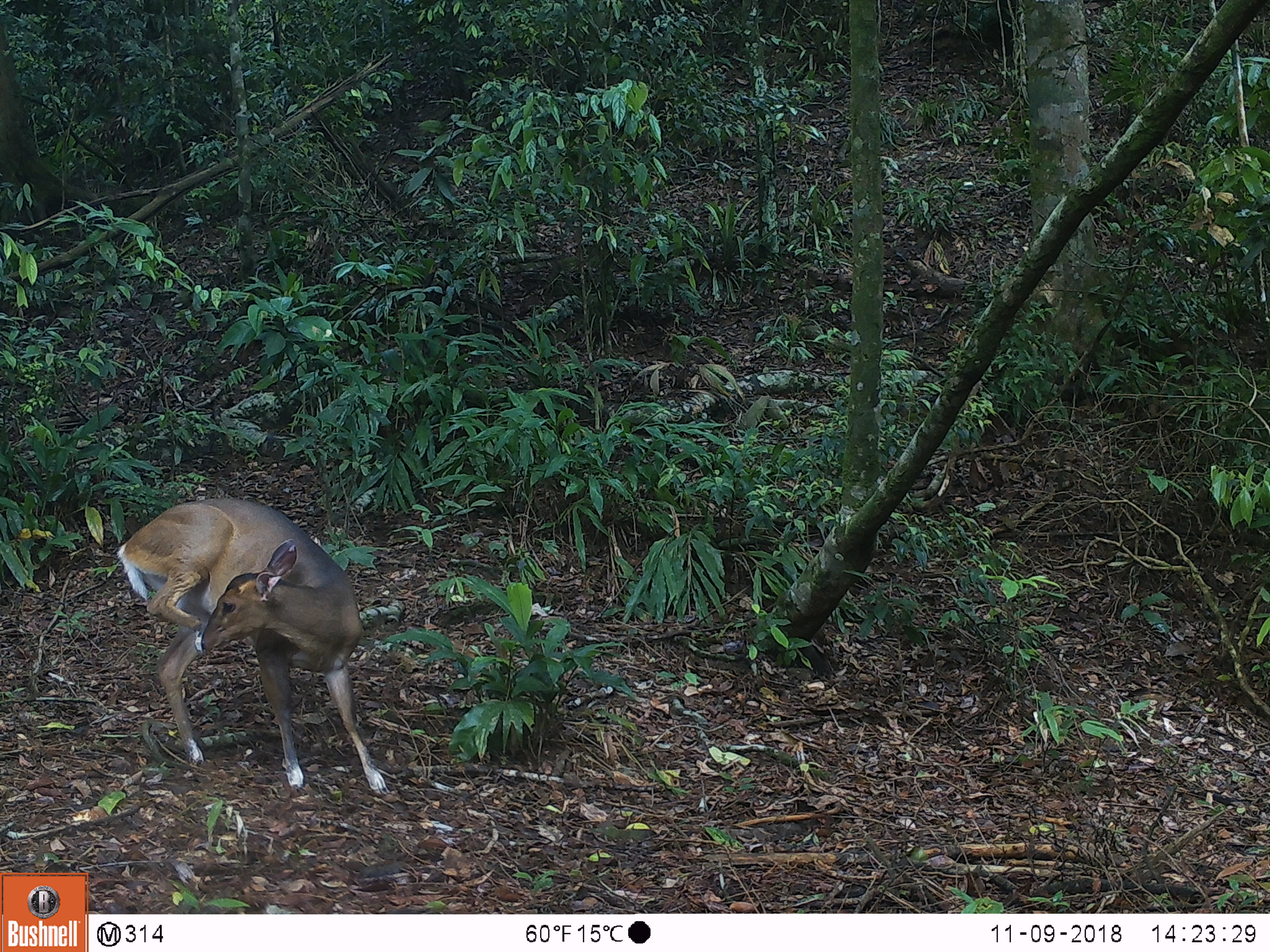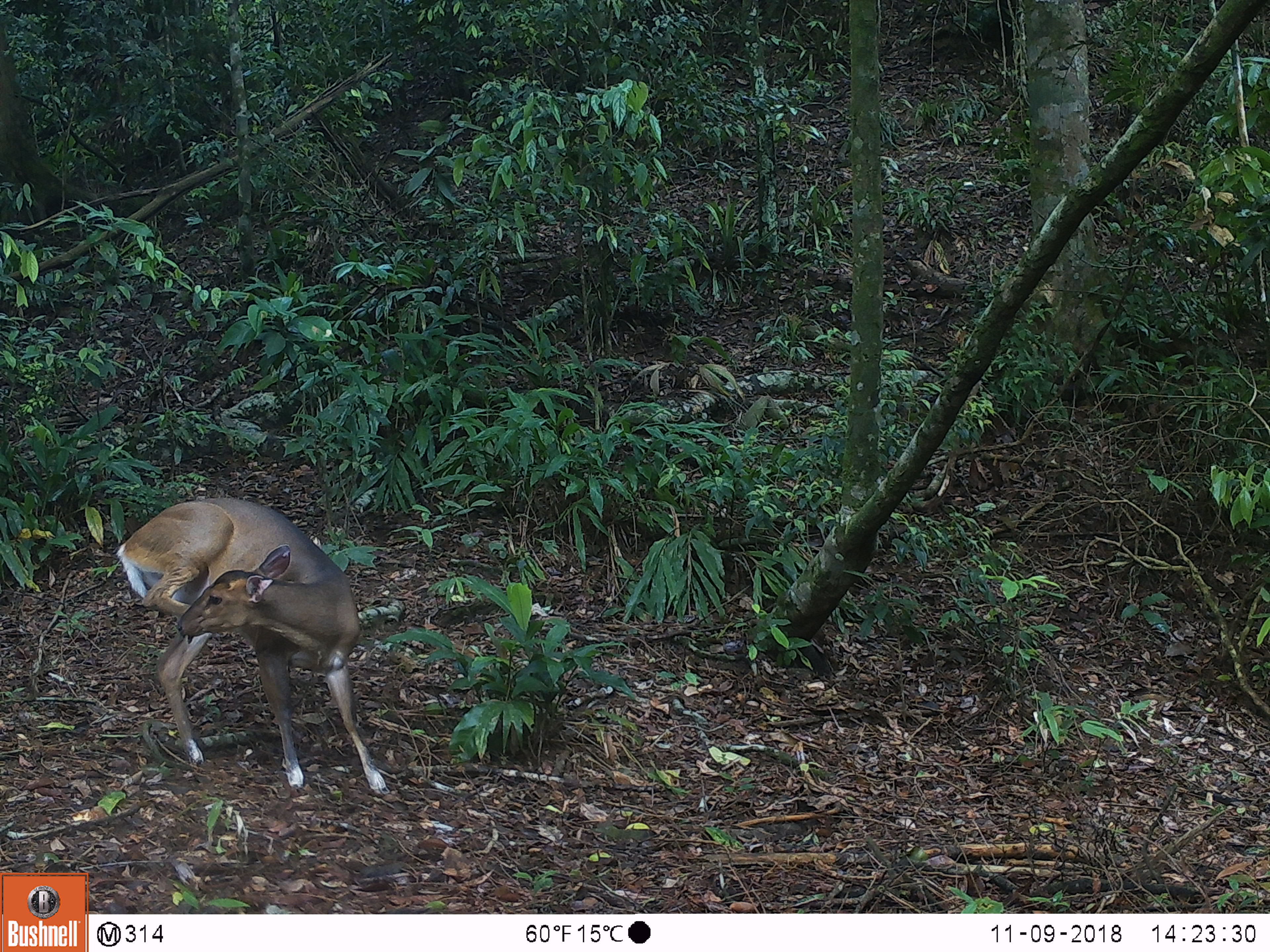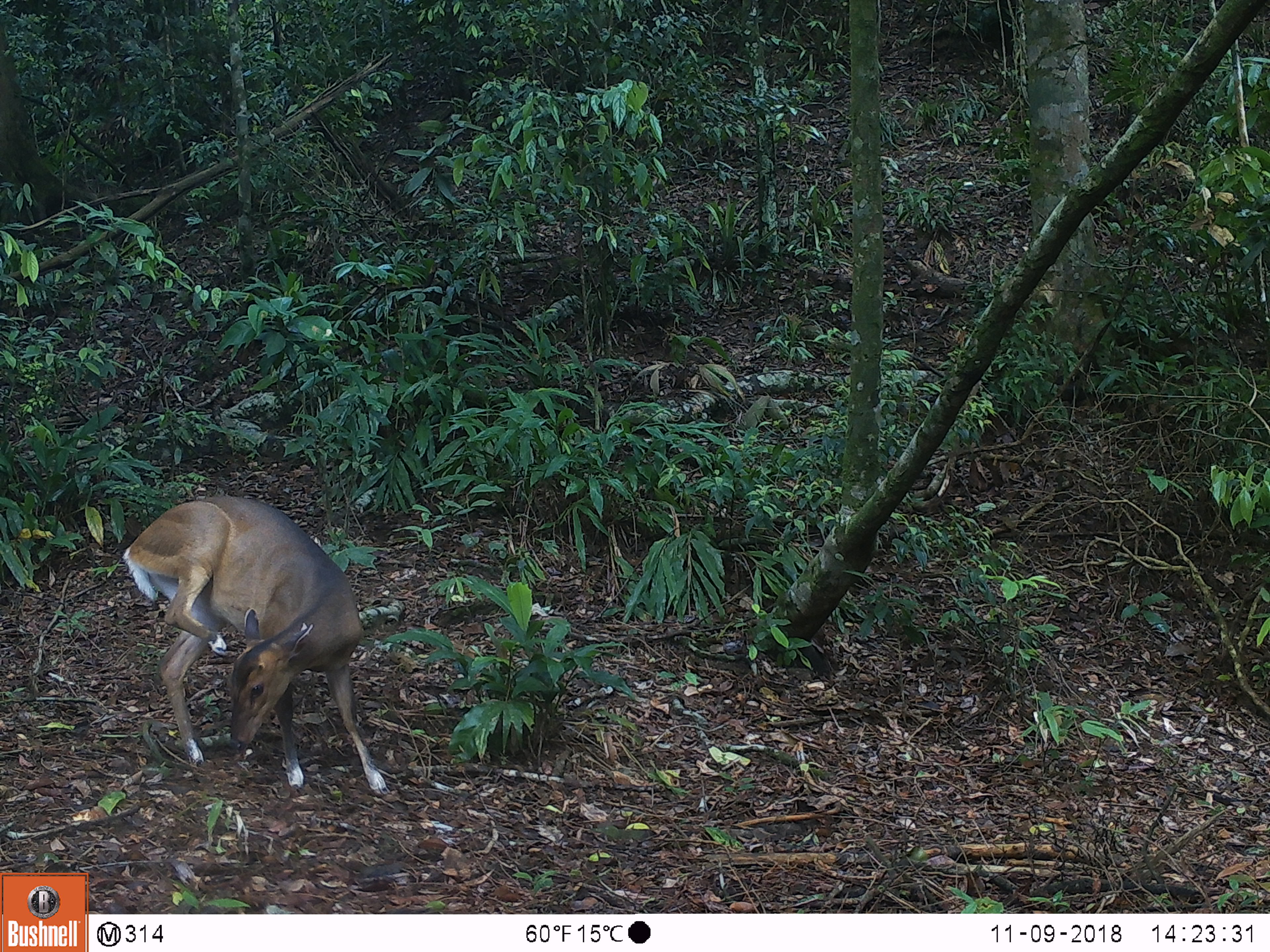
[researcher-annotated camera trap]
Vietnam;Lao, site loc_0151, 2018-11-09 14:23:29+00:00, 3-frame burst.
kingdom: Animalia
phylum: Chordata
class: Mammalia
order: Artiodactyla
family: Cervidae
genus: Muntiacus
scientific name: Muntiacus vuquangensis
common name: large-antlered muntjac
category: large antlered muntjac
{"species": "large antlered muntjac (large-antlered muntjac) (Muntiacus vuquangensis)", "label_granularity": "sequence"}